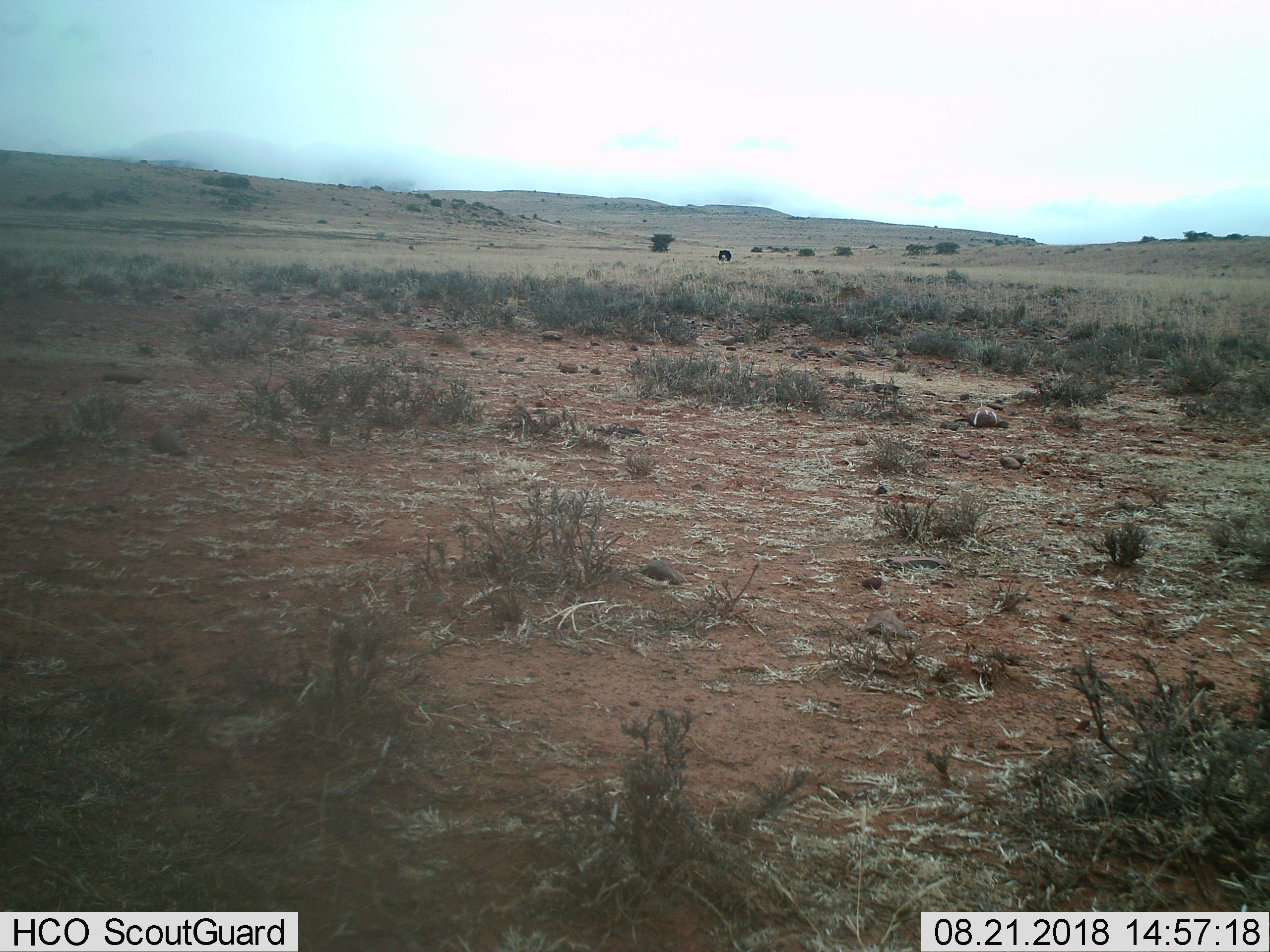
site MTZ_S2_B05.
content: unidentified animal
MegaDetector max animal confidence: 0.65